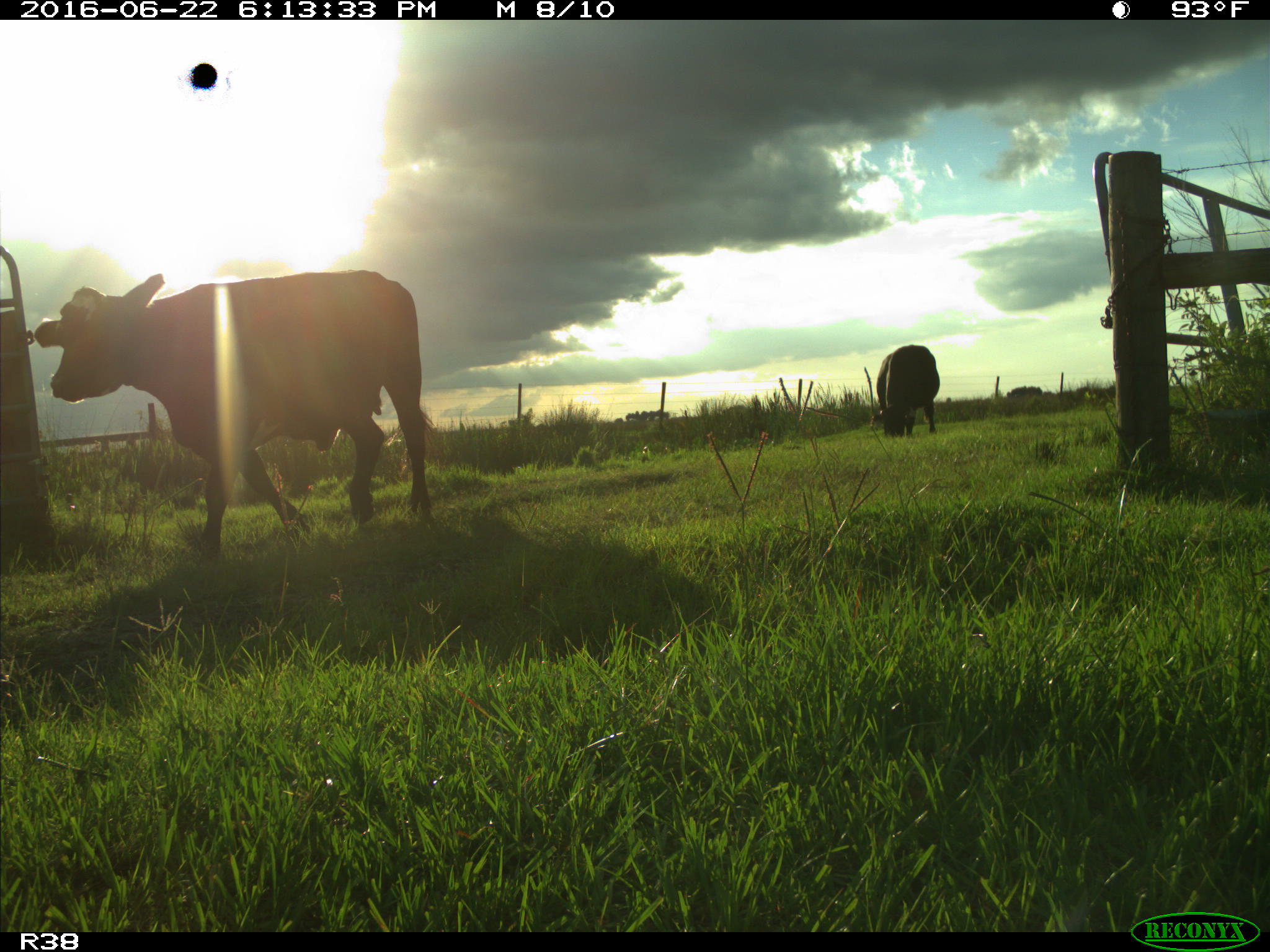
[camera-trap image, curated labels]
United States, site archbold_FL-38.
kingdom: Animalia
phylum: Chordata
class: Mammalia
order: Artiodactyla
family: Bovidae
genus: Bos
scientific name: Bos taurus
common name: domestic cow